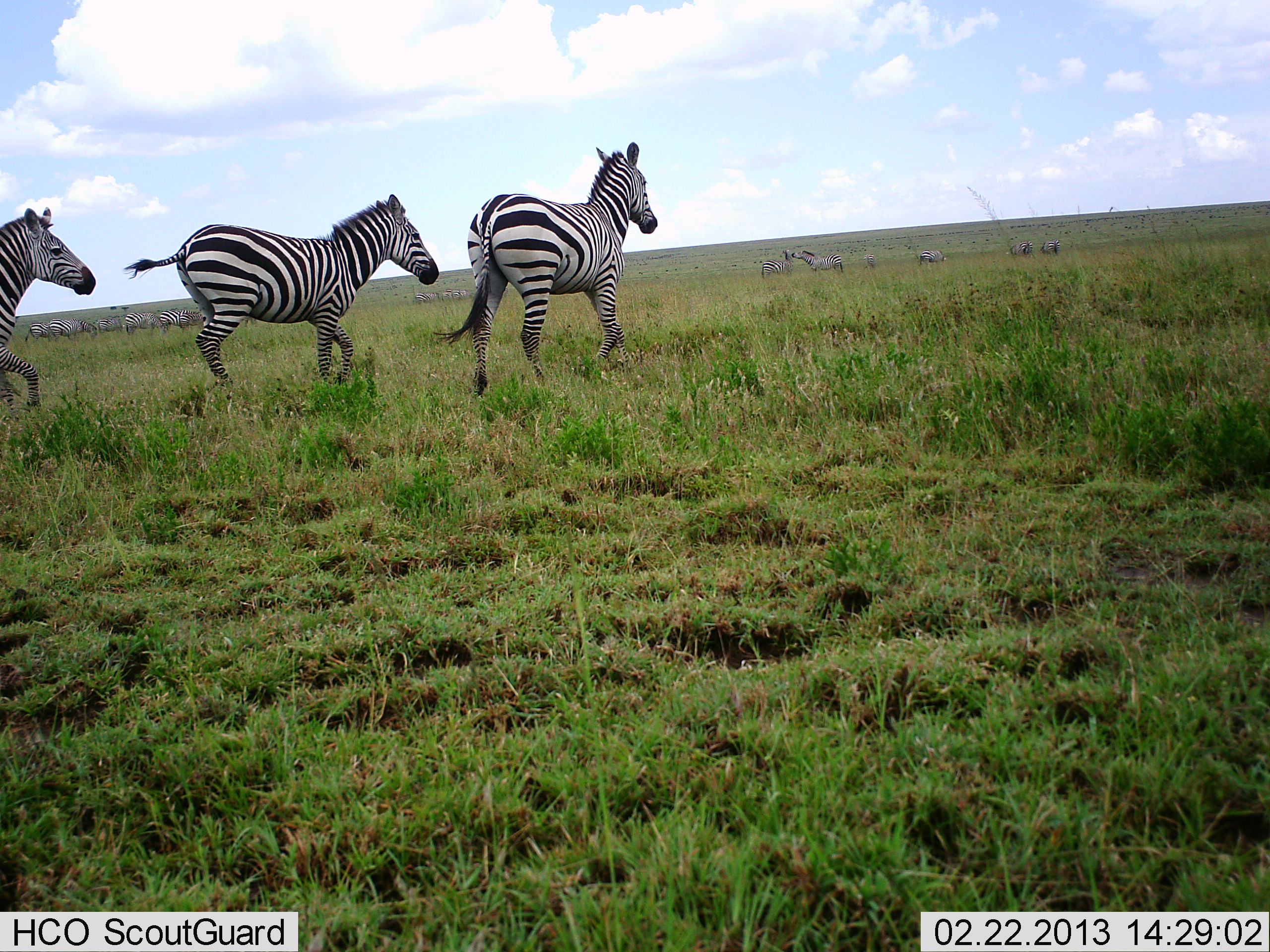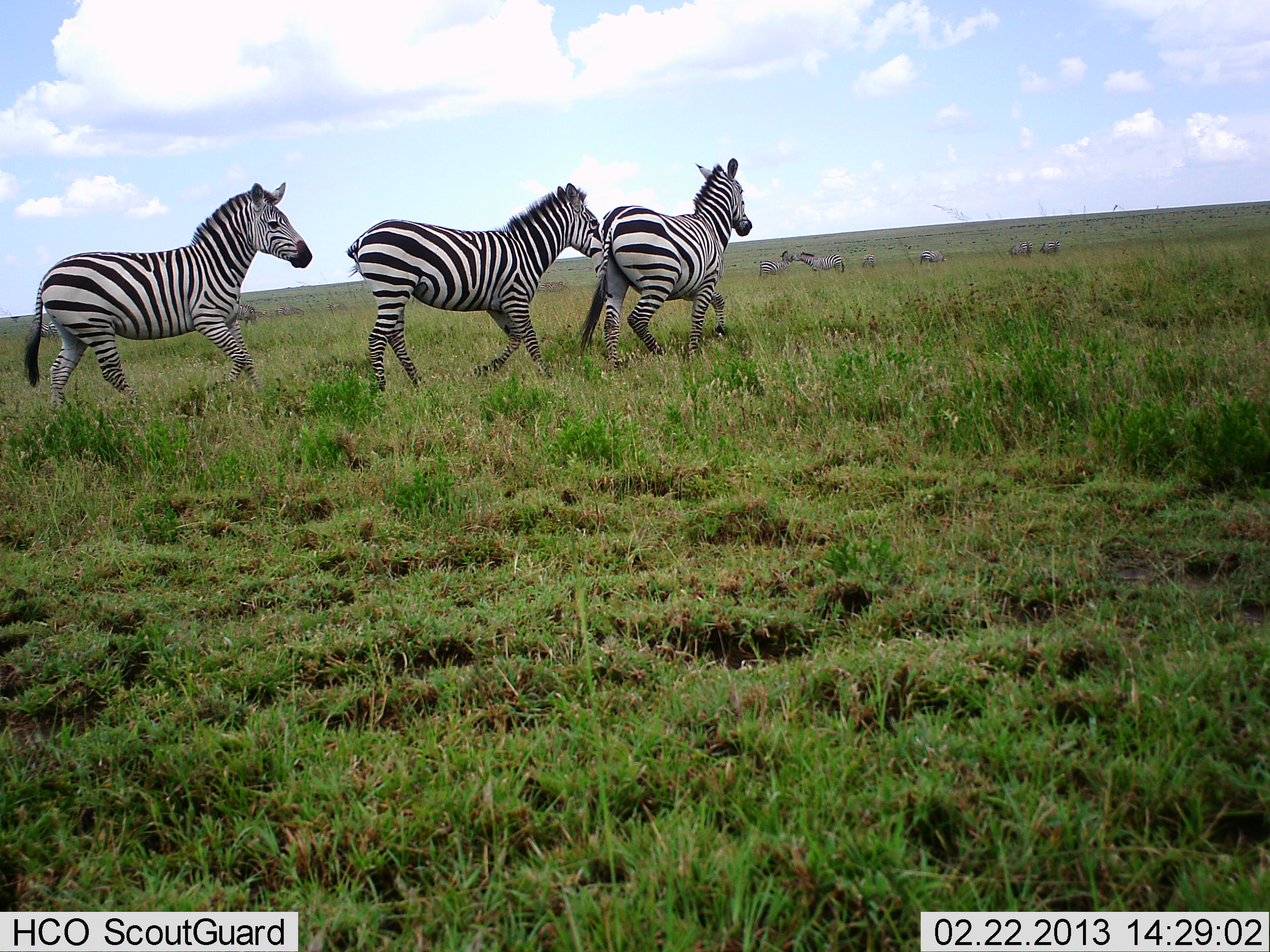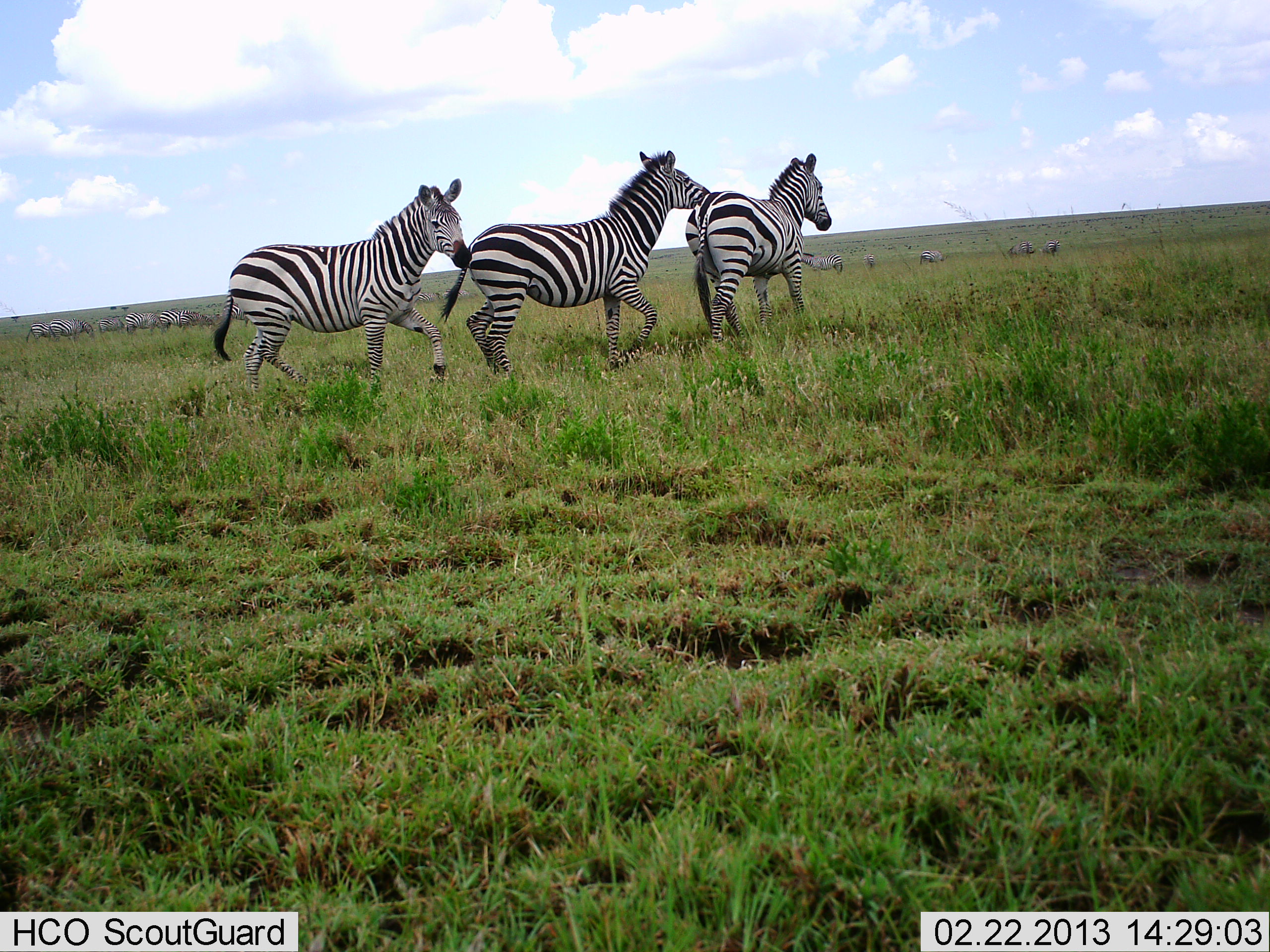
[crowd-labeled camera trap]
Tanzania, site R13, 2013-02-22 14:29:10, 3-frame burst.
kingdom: Animalia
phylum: Chordata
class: Mammalia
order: Perissodactyla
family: Equidae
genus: Equus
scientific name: Equus quagga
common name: plains zebra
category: zebra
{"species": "zebra (plains zebra) (Equus quagga)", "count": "3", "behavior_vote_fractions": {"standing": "31%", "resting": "0%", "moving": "100%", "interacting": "15%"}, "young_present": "0%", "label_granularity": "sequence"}